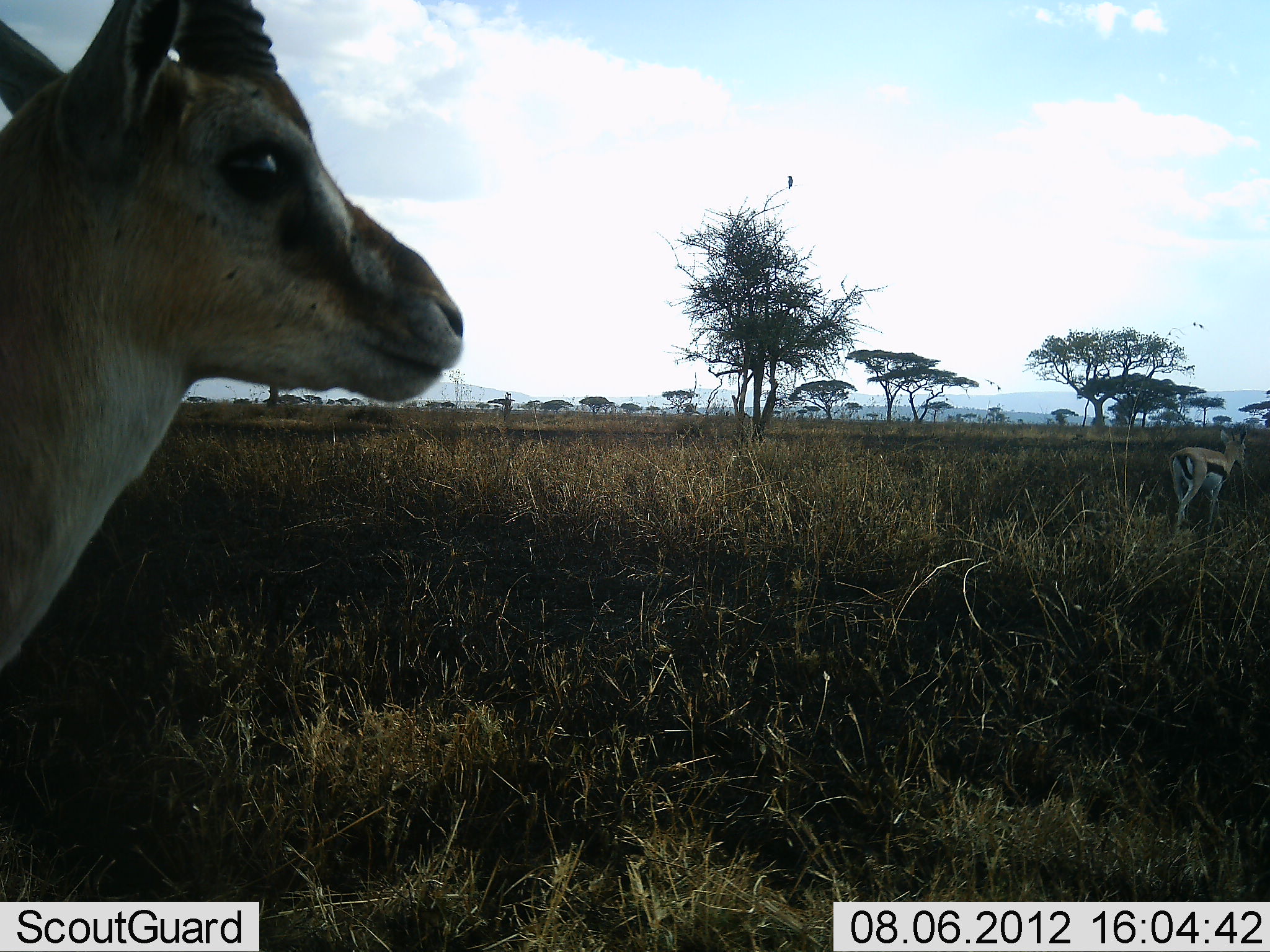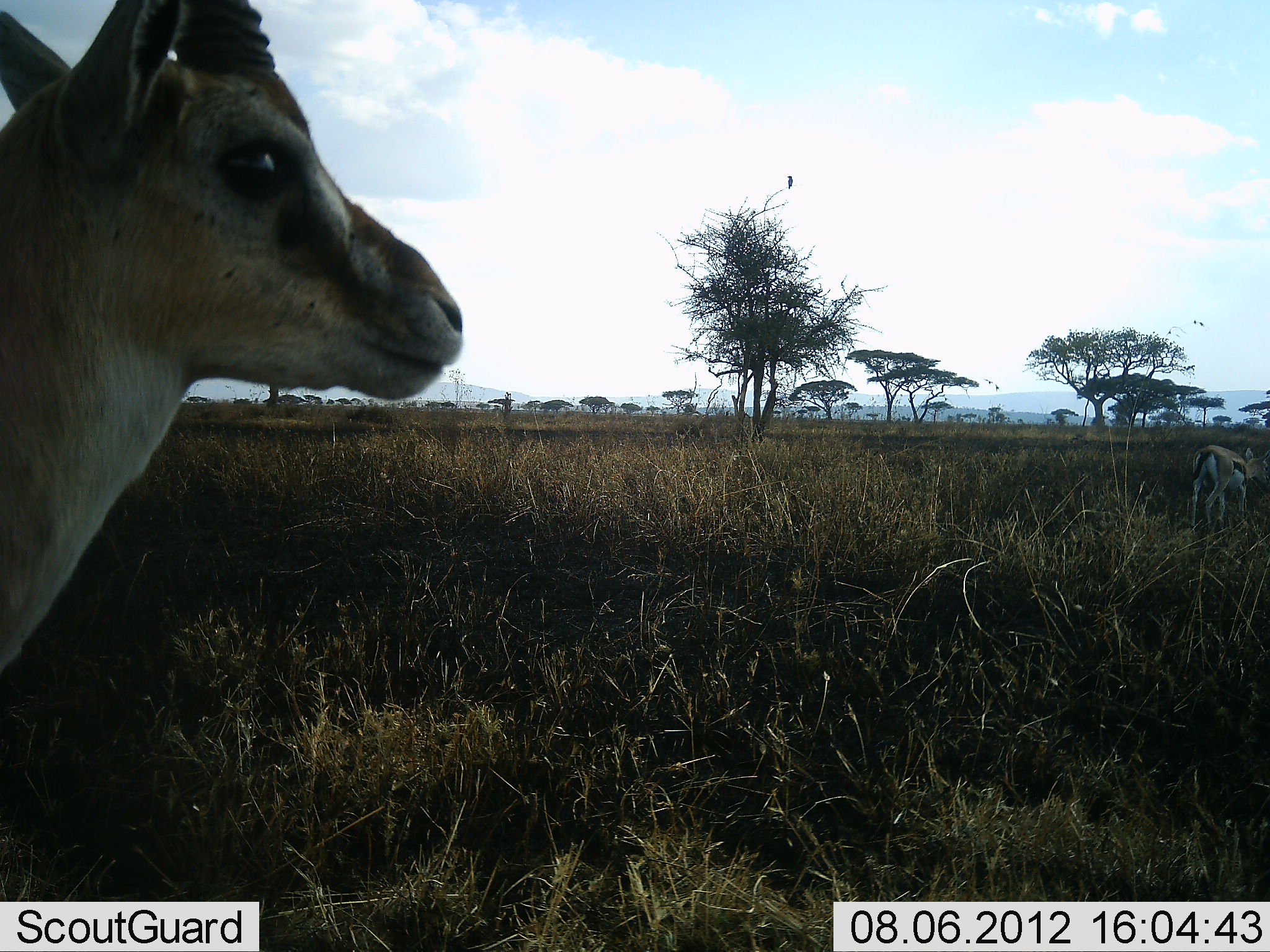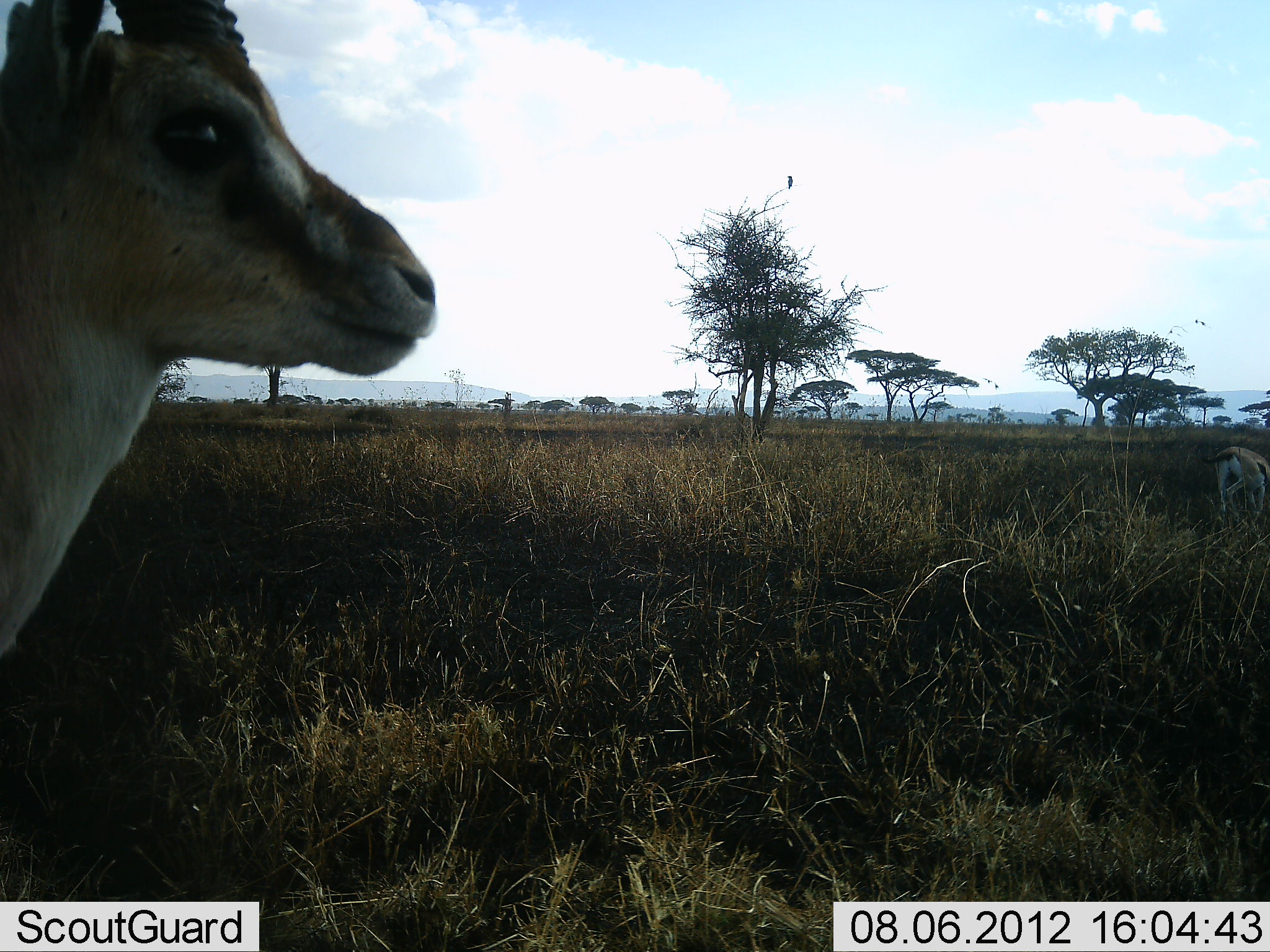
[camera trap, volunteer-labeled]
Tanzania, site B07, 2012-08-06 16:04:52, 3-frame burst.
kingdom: Animalia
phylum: Chordata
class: Mammalia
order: Artiodactyla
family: Bovidae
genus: Eudorcas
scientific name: Eudorcas thomsonii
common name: thomson's gazelle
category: gazellethomsons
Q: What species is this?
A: Gazellethomsons (thomson's gazelle) (Eudorcas thomsonii).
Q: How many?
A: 2.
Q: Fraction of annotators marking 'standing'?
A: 100%.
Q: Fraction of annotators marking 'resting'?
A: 0%.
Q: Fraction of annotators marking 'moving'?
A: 73%.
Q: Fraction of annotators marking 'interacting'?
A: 0%.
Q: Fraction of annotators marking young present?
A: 0%.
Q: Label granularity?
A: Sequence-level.